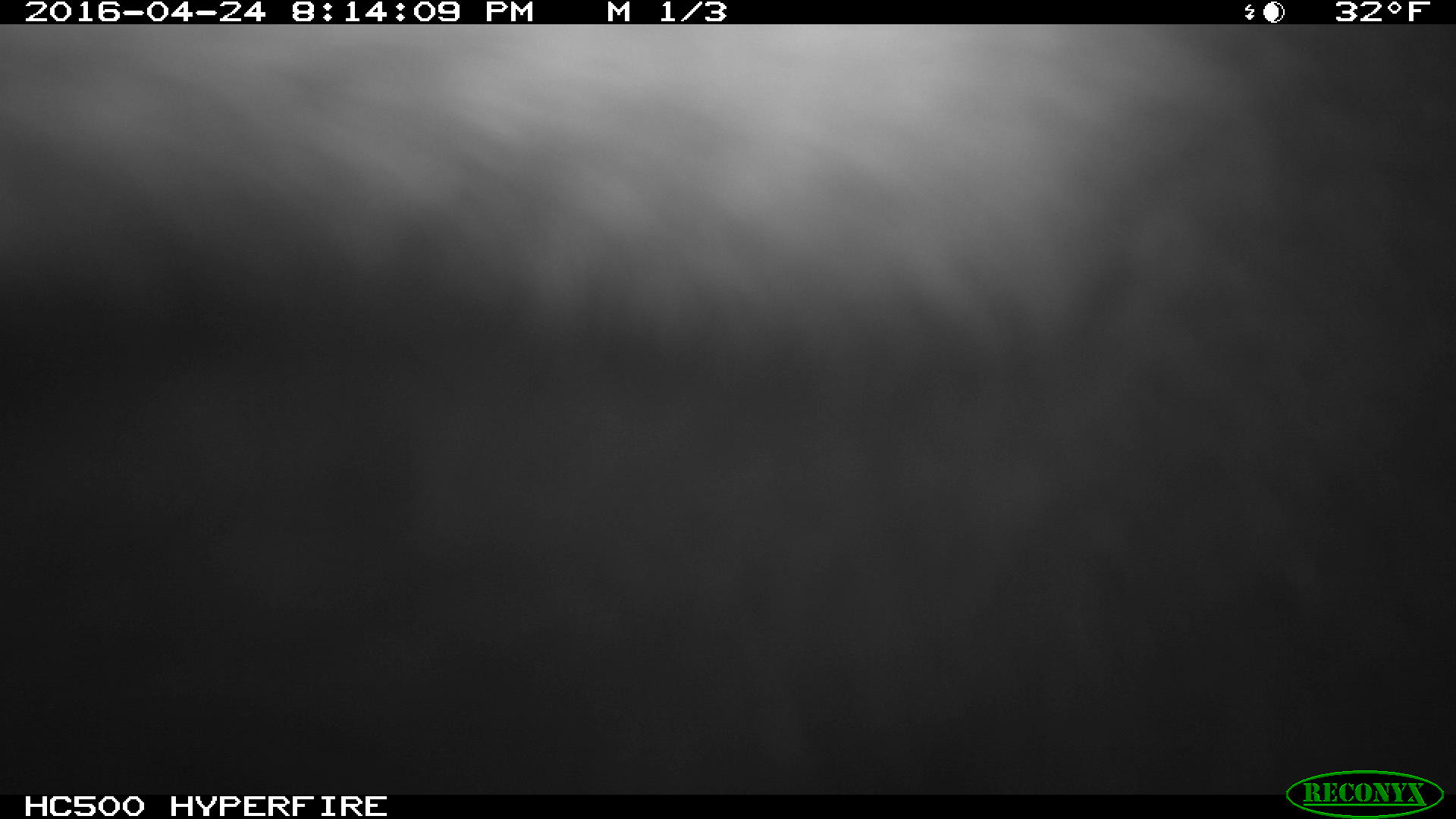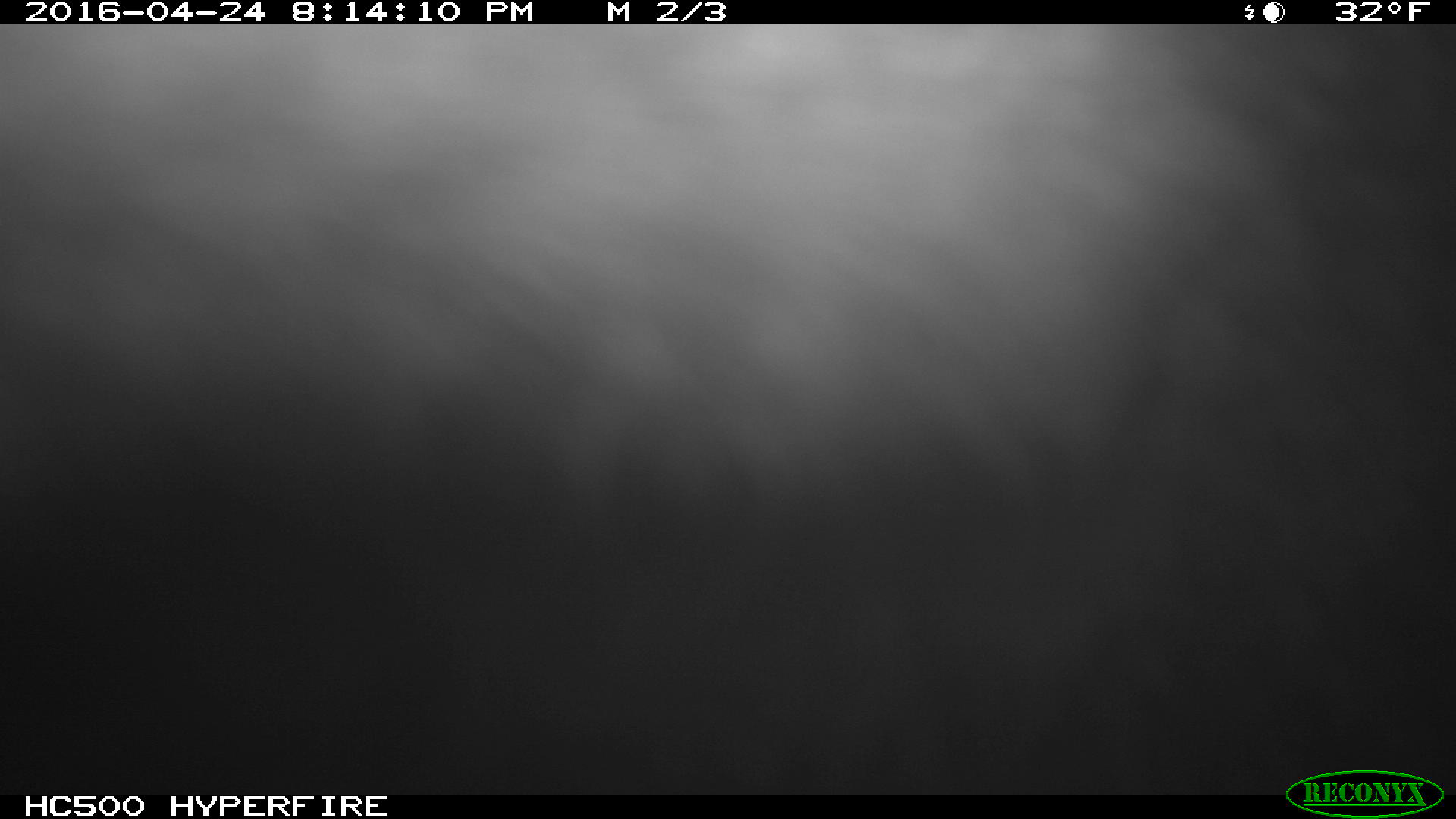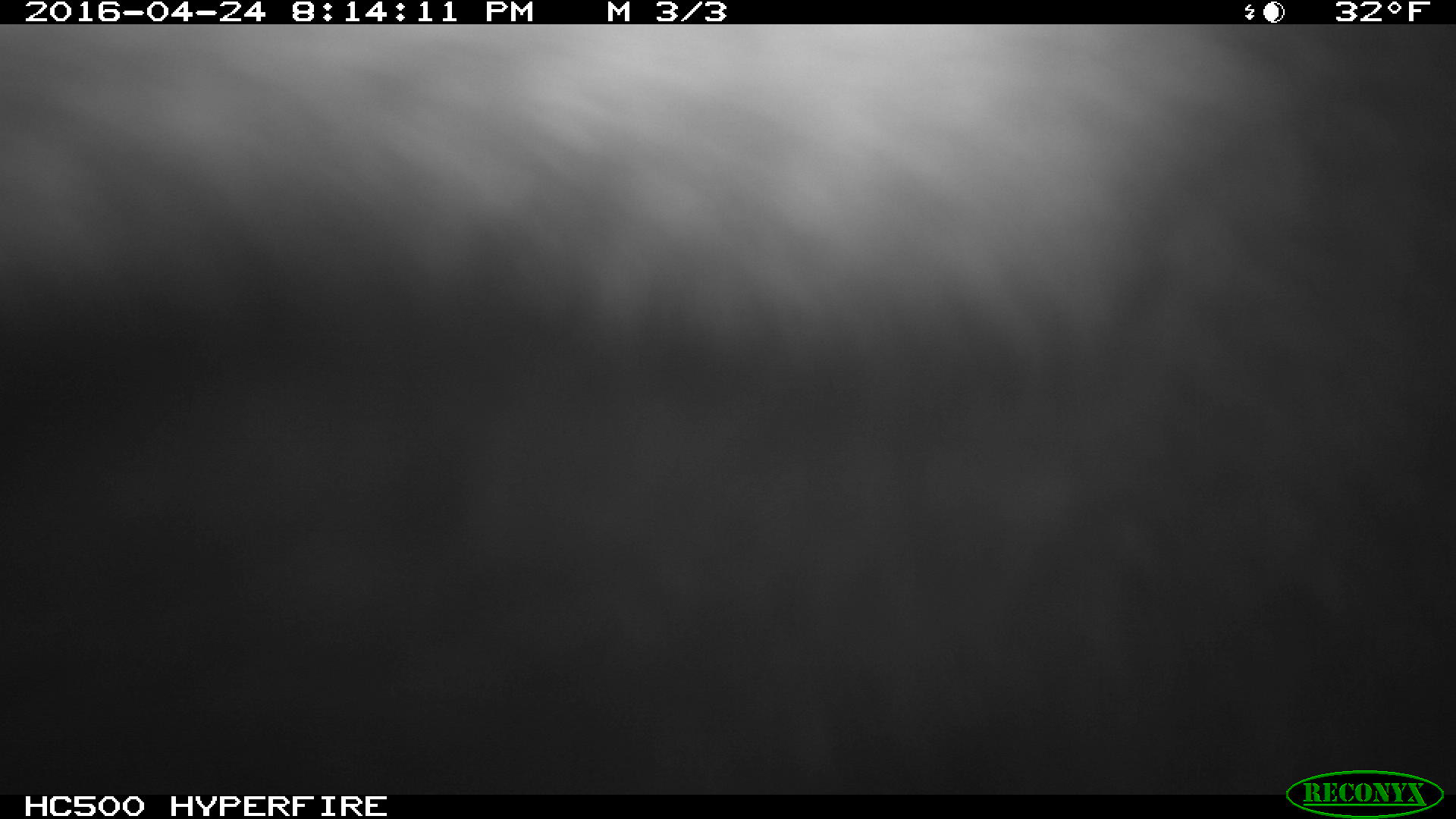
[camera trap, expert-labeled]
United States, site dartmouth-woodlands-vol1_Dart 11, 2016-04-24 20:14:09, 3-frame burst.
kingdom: Animalia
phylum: Chordata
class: Mammalia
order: Artiodactyla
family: Cervidae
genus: Alces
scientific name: Alces alces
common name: moose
Moose (Alces alces).